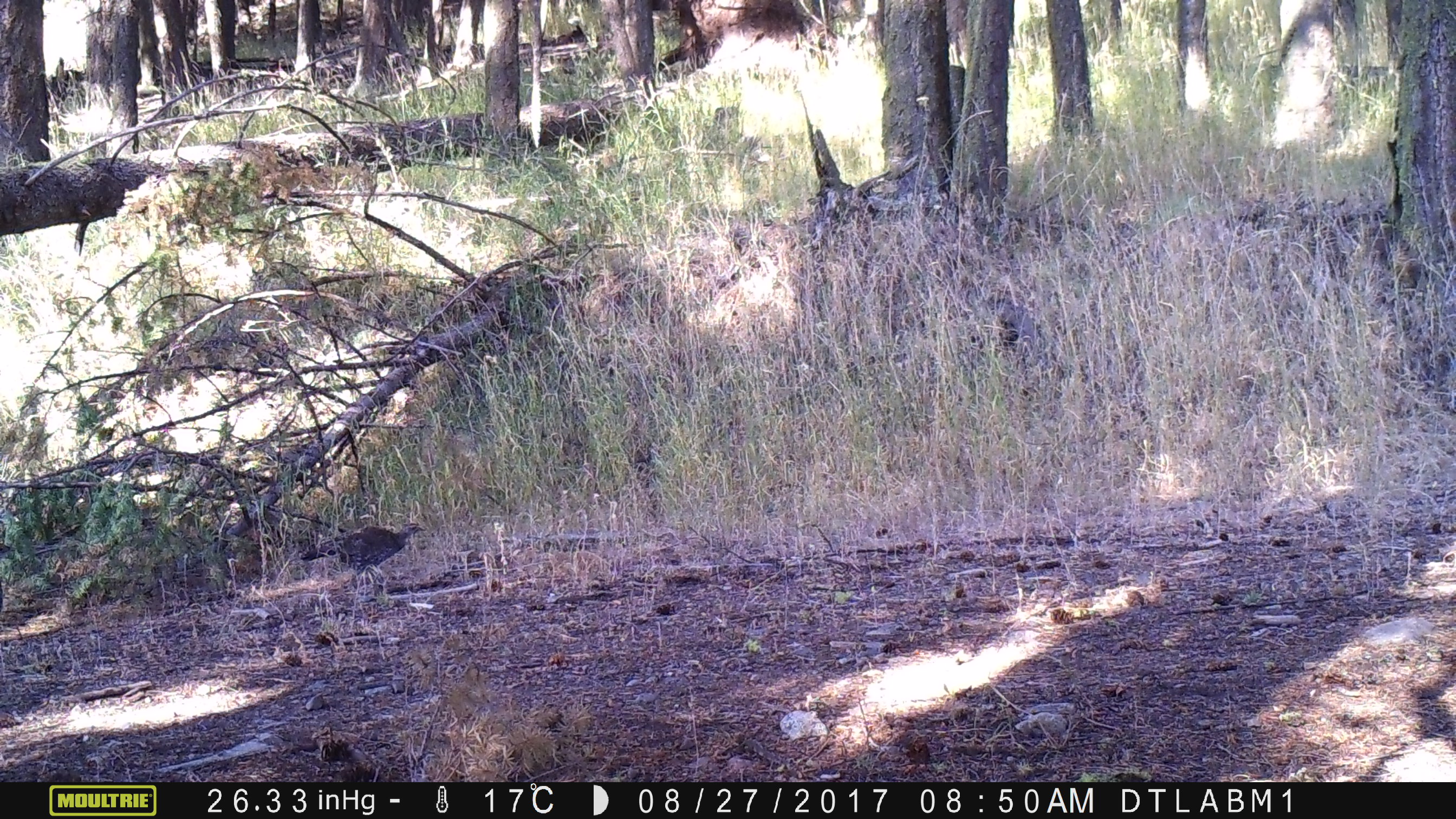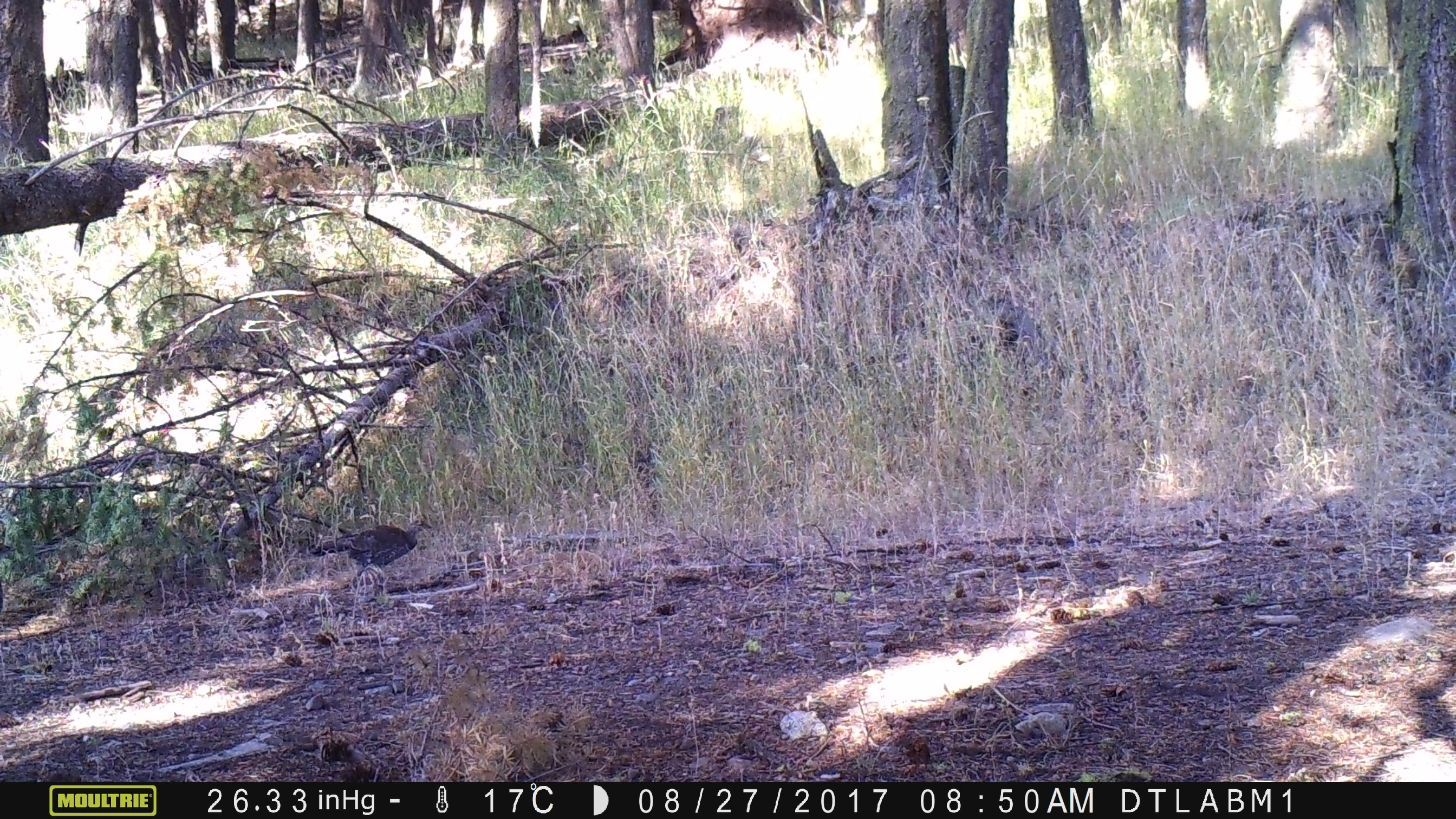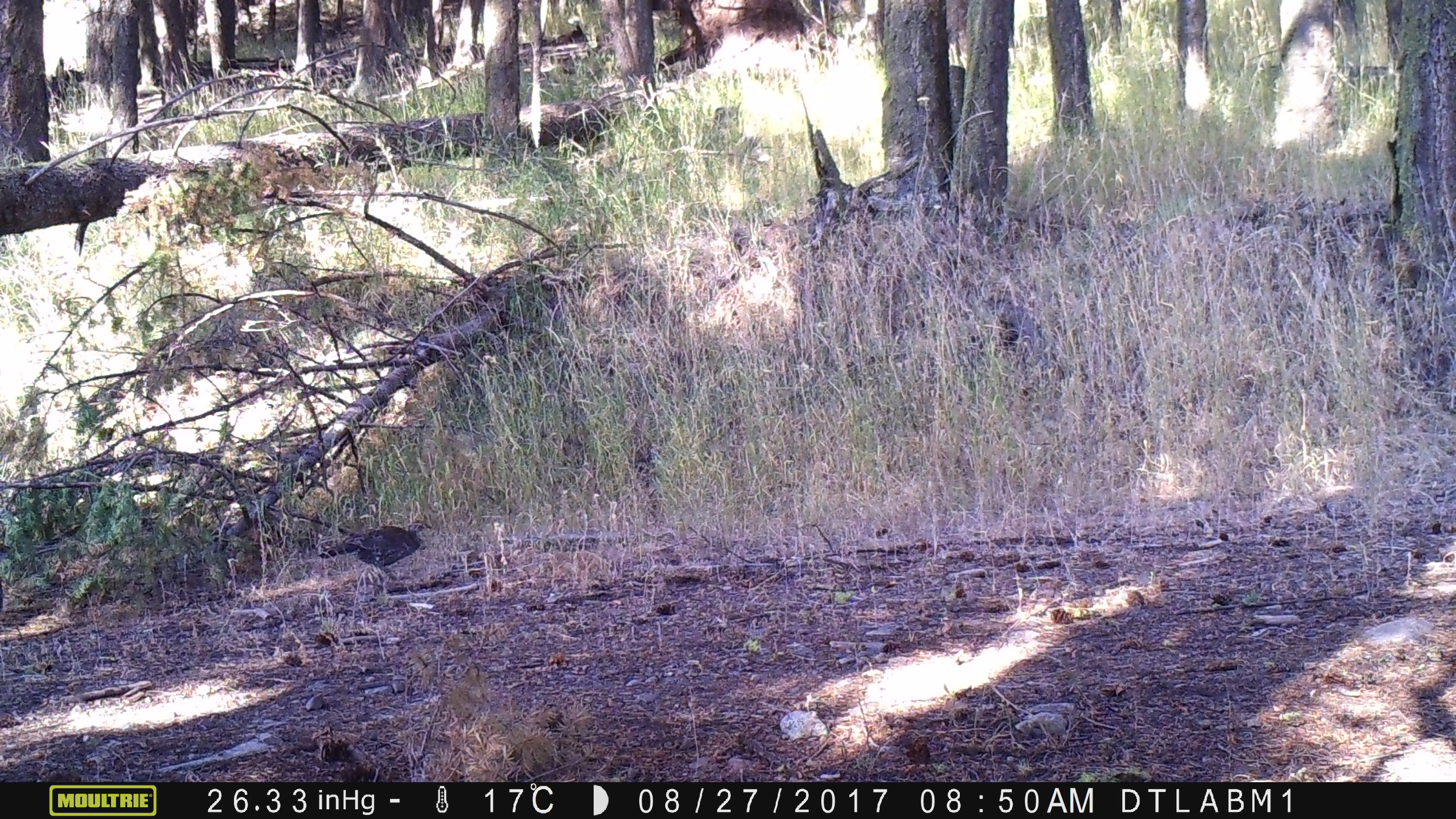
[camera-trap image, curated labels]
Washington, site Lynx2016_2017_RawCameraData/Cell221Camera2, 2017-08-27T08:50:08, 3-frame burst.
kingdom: Animalia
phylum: Chordata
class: Aves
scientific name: Aves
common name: birds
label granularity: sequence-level